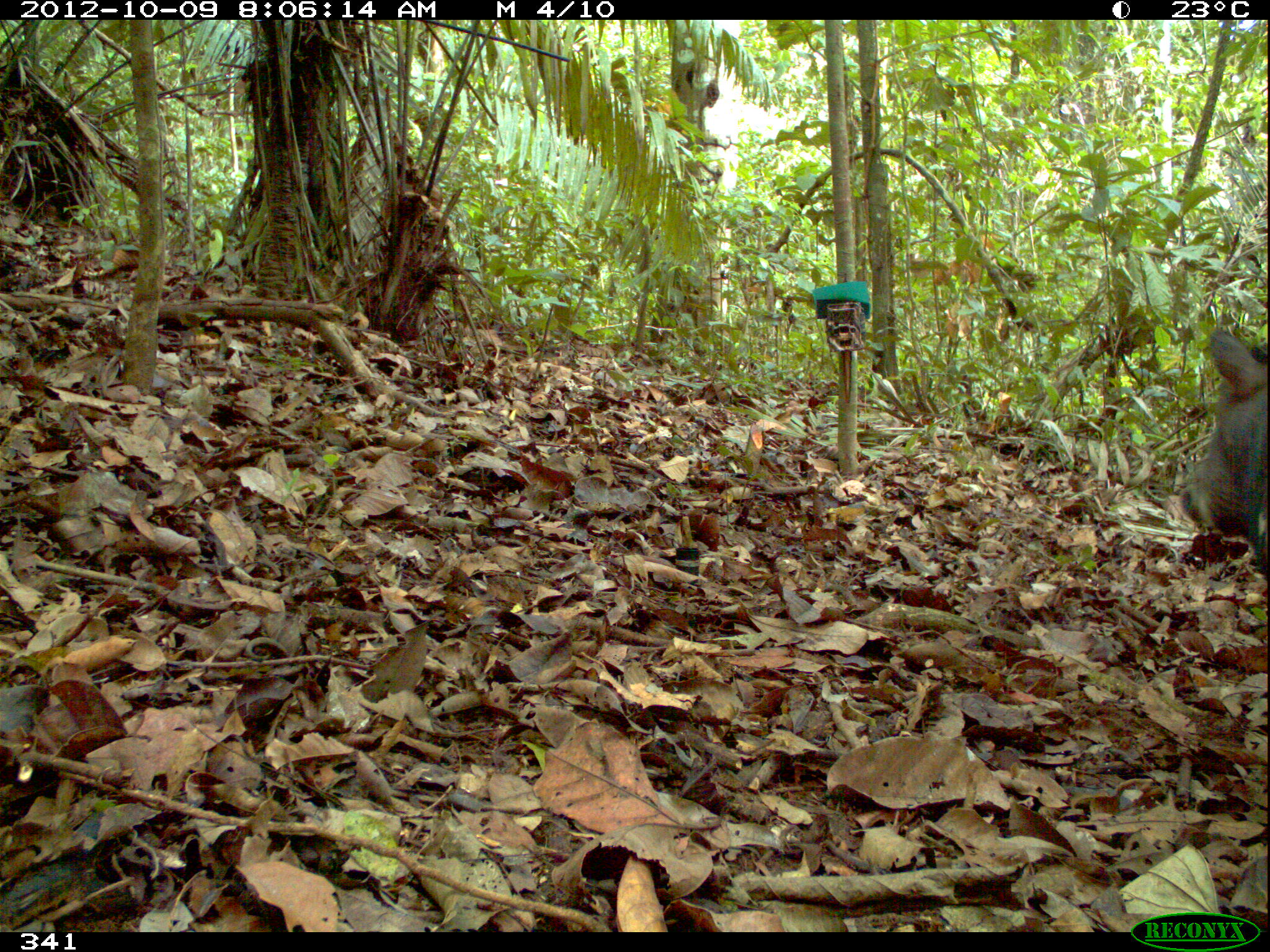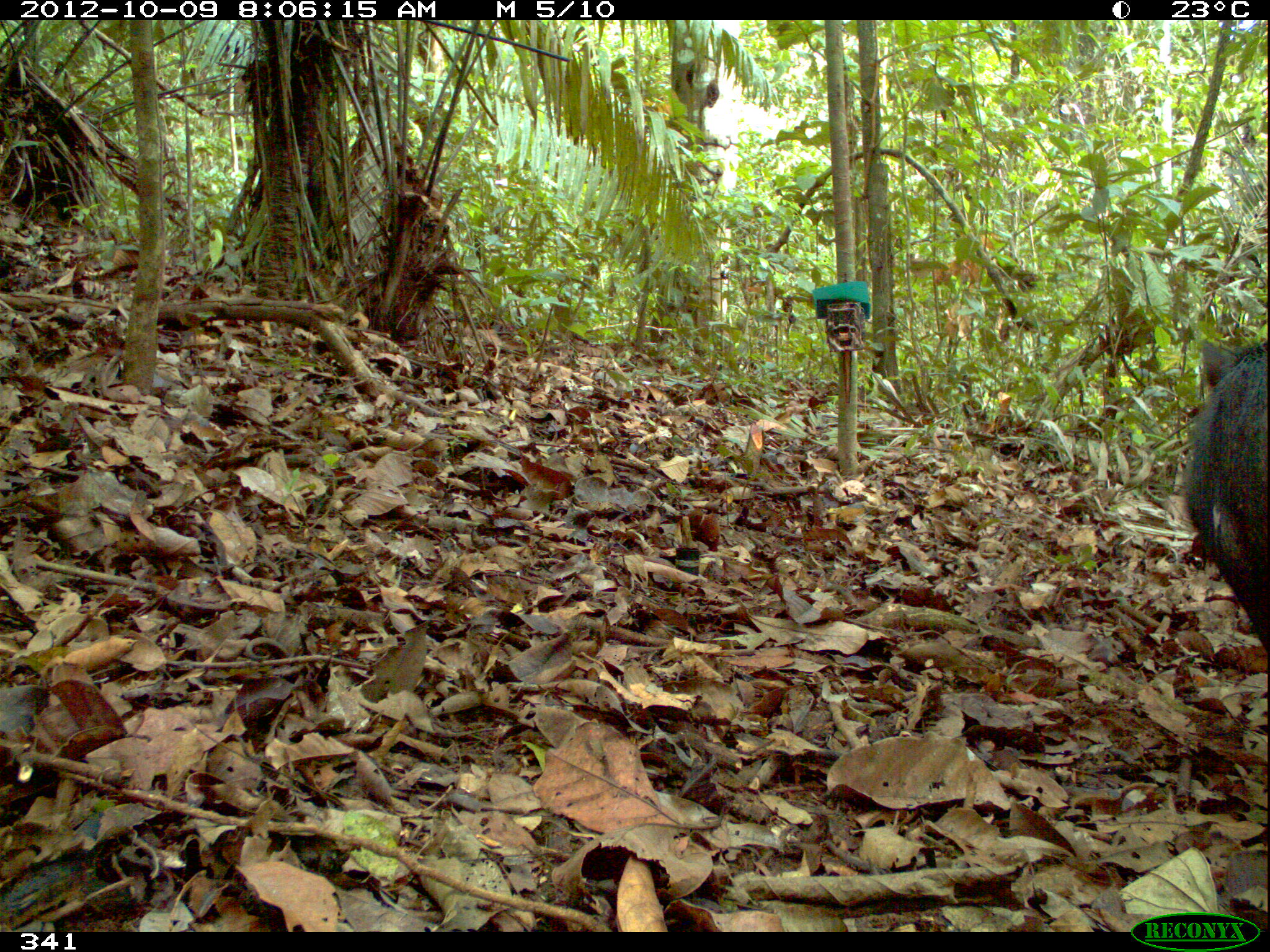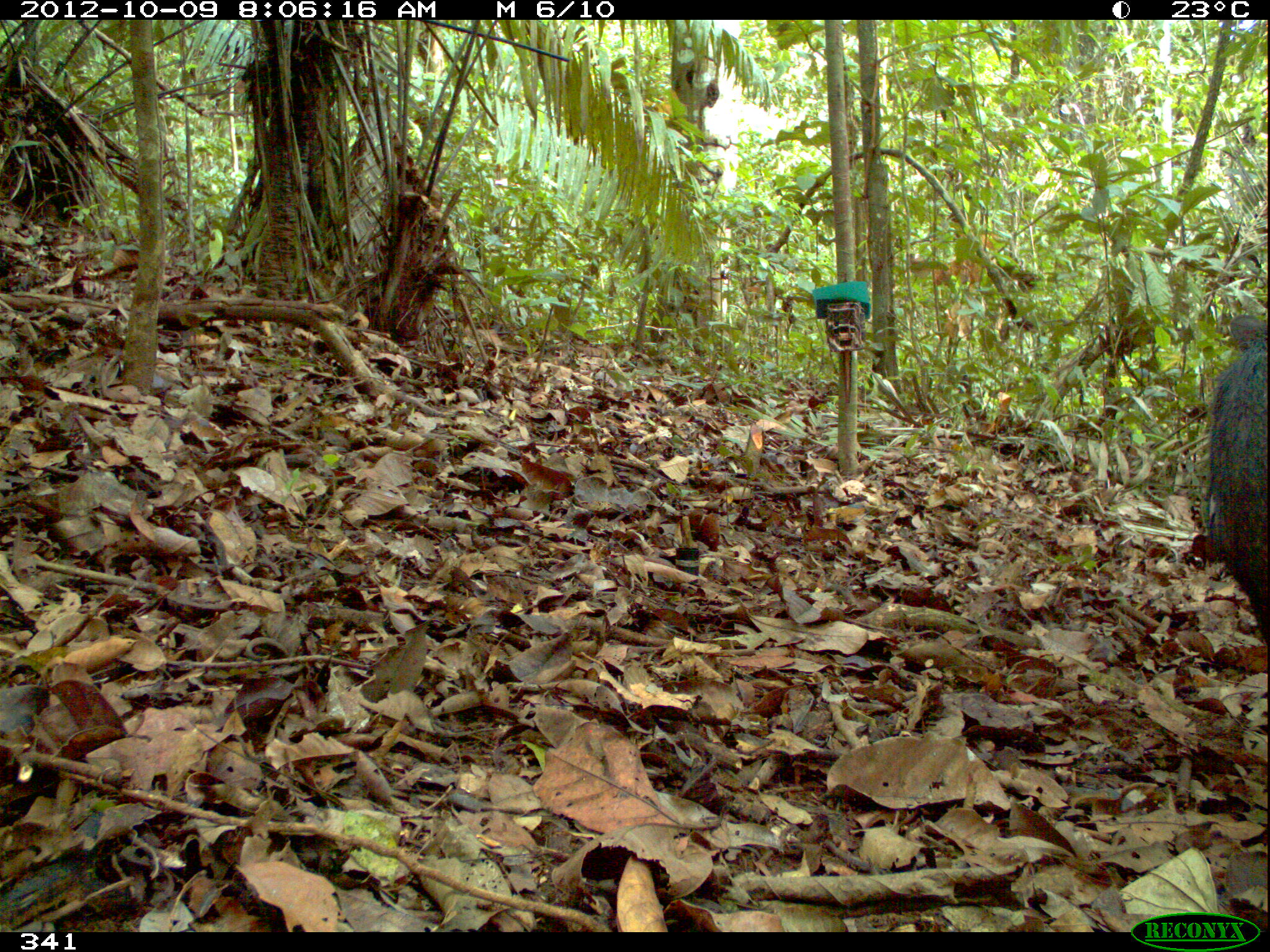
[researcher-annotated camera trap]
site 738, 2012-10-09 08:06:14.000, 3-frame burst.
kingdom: Animalia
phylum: Chordata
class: Mammalia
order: Artiodactyla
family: Tayassuidae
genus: Tayassu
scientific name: Tayassu pecari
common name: white-lipped peccary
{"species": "Tayassu pecari (white-lipped peccary)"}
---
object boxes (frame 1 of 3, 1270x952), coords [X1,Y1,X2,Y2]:
tayassu pecari: [1178,327,1267,577]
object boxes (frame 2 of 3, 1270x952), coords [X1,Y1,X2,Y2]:
tayassu pecari: [1179,331,1270,662]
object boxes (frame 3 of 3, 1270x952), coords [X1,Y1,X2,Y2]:
tayassu pecari: [1205,315,1267,645]